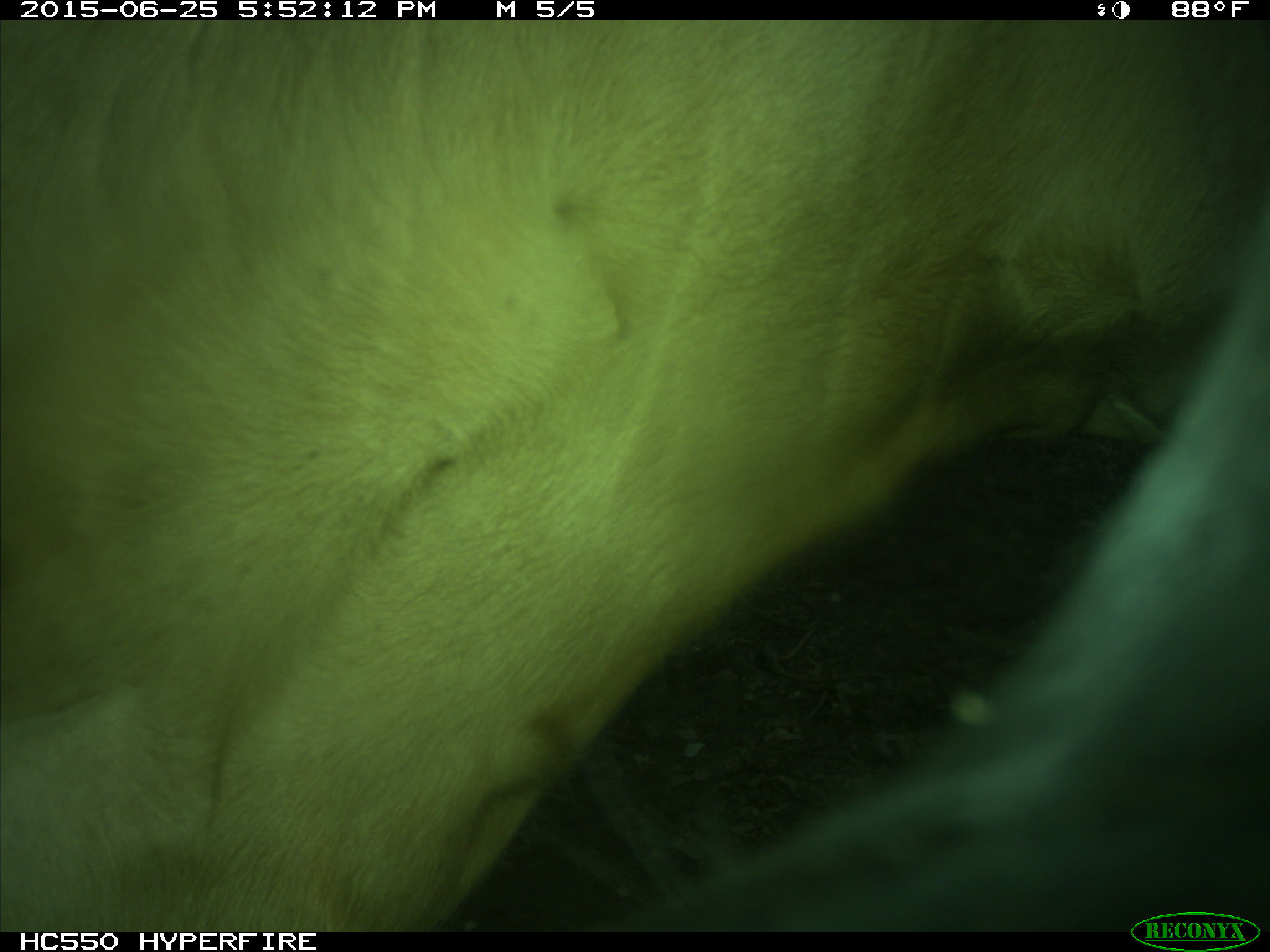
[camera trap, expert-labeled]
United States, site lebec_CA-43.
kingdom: Animalia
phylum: Chordata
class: Mammalia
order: Artiodactyla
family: Bovidae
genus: Bos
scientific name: Bos taurus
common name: domestic cow